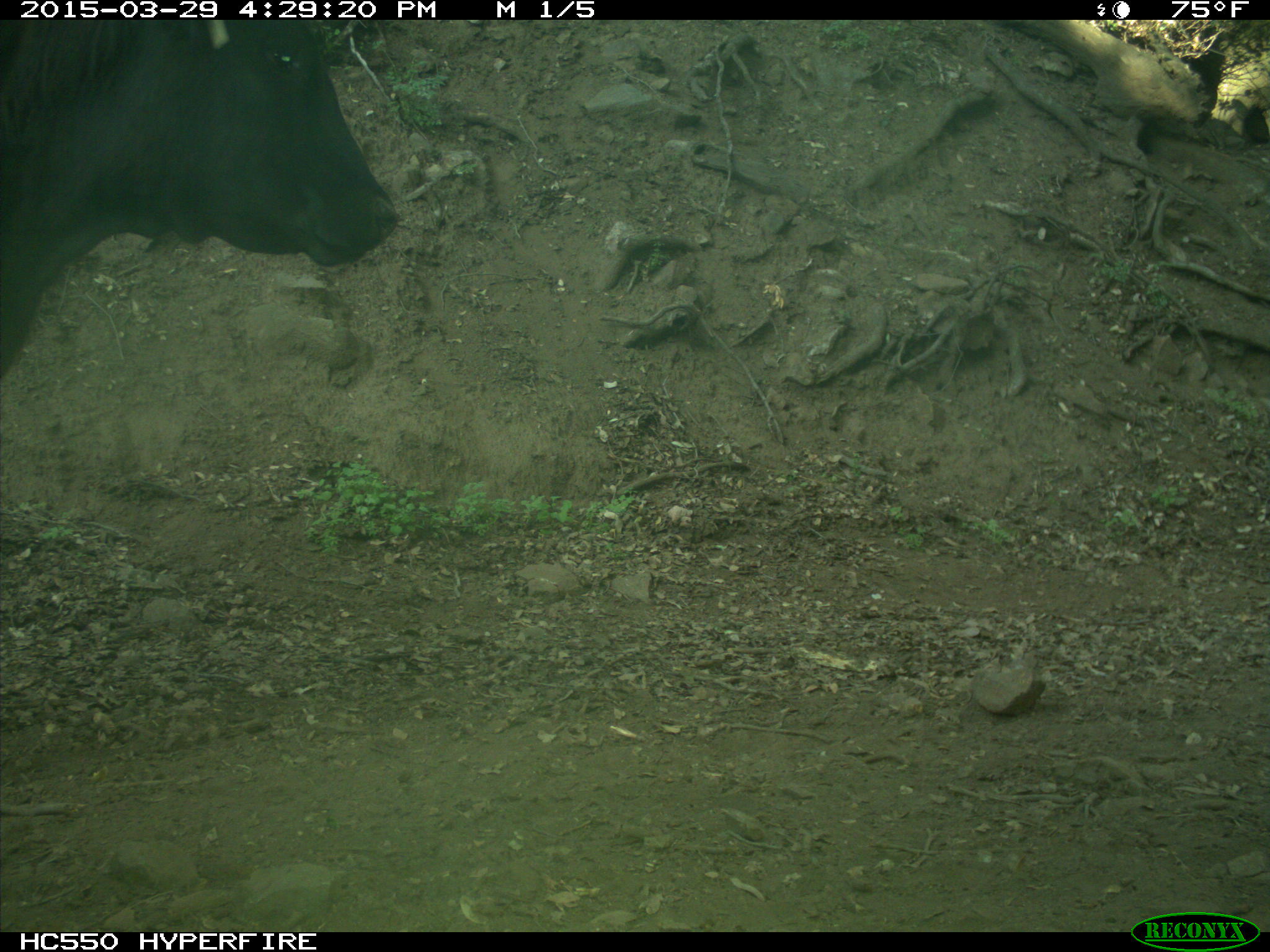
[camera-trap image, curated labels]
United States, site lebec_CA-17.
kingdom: Animalia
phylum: Chordata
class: Mammalia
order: Artiodactyla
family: Bovidae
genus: Bos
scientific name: Bos taurus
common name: domestic cow